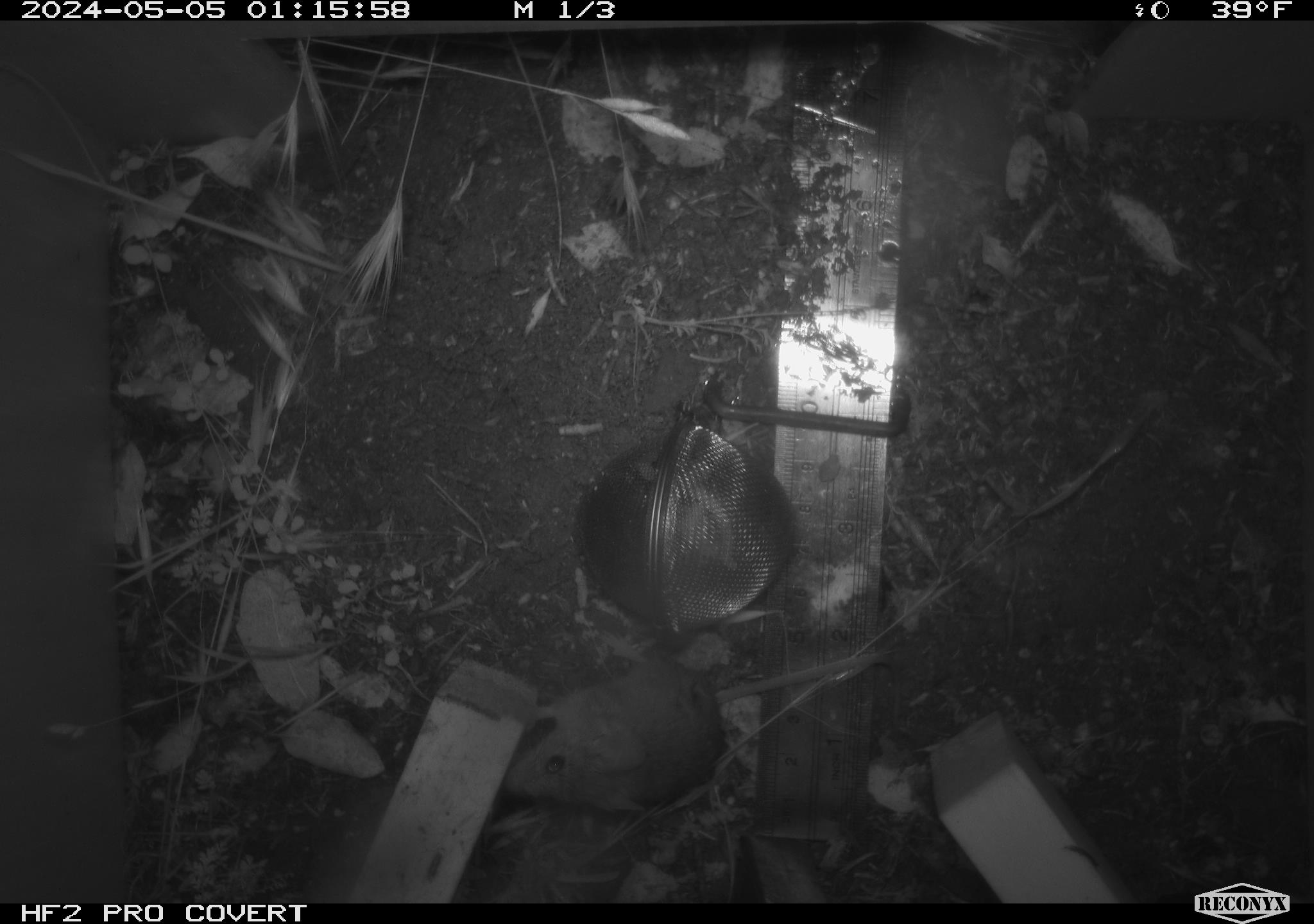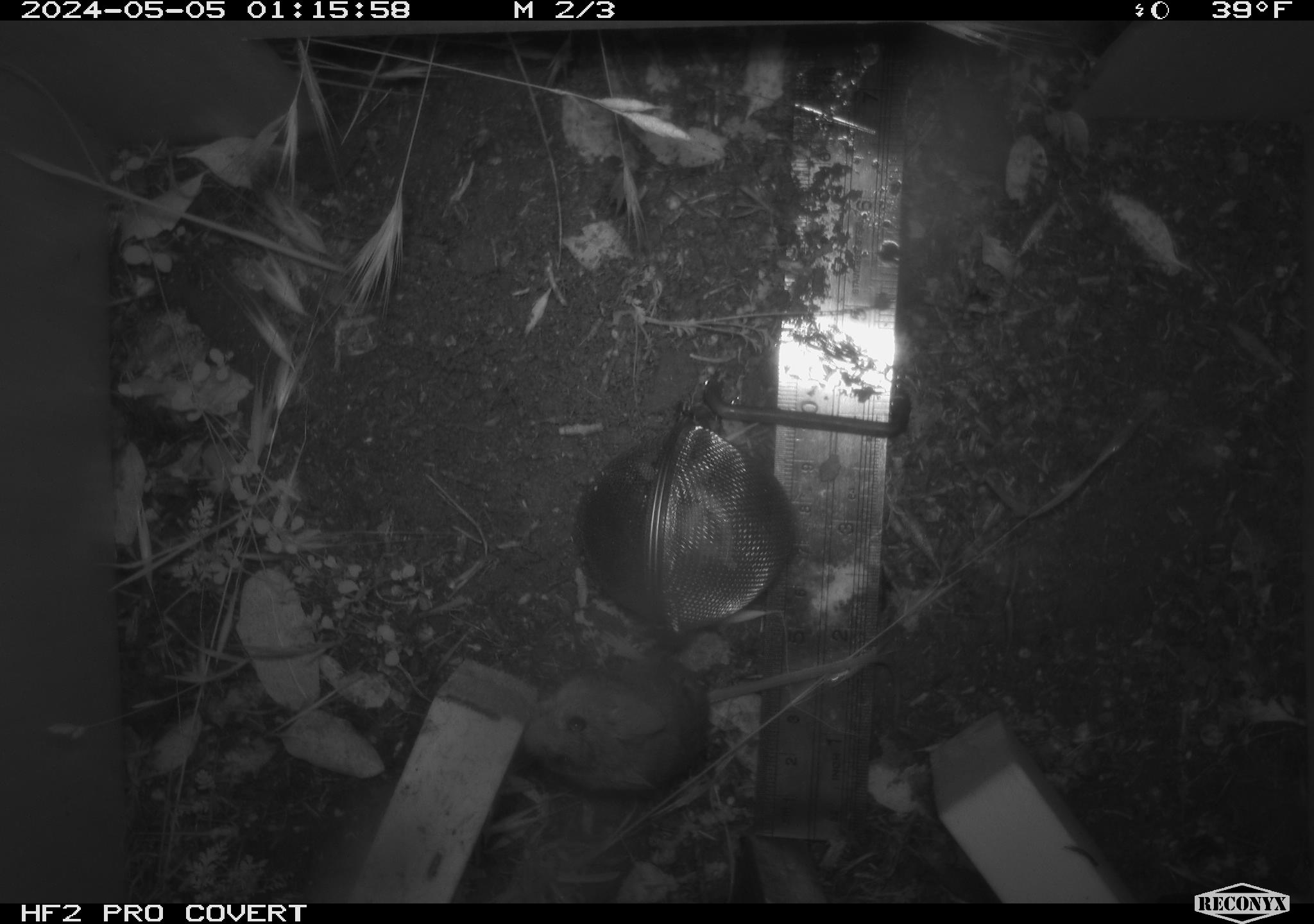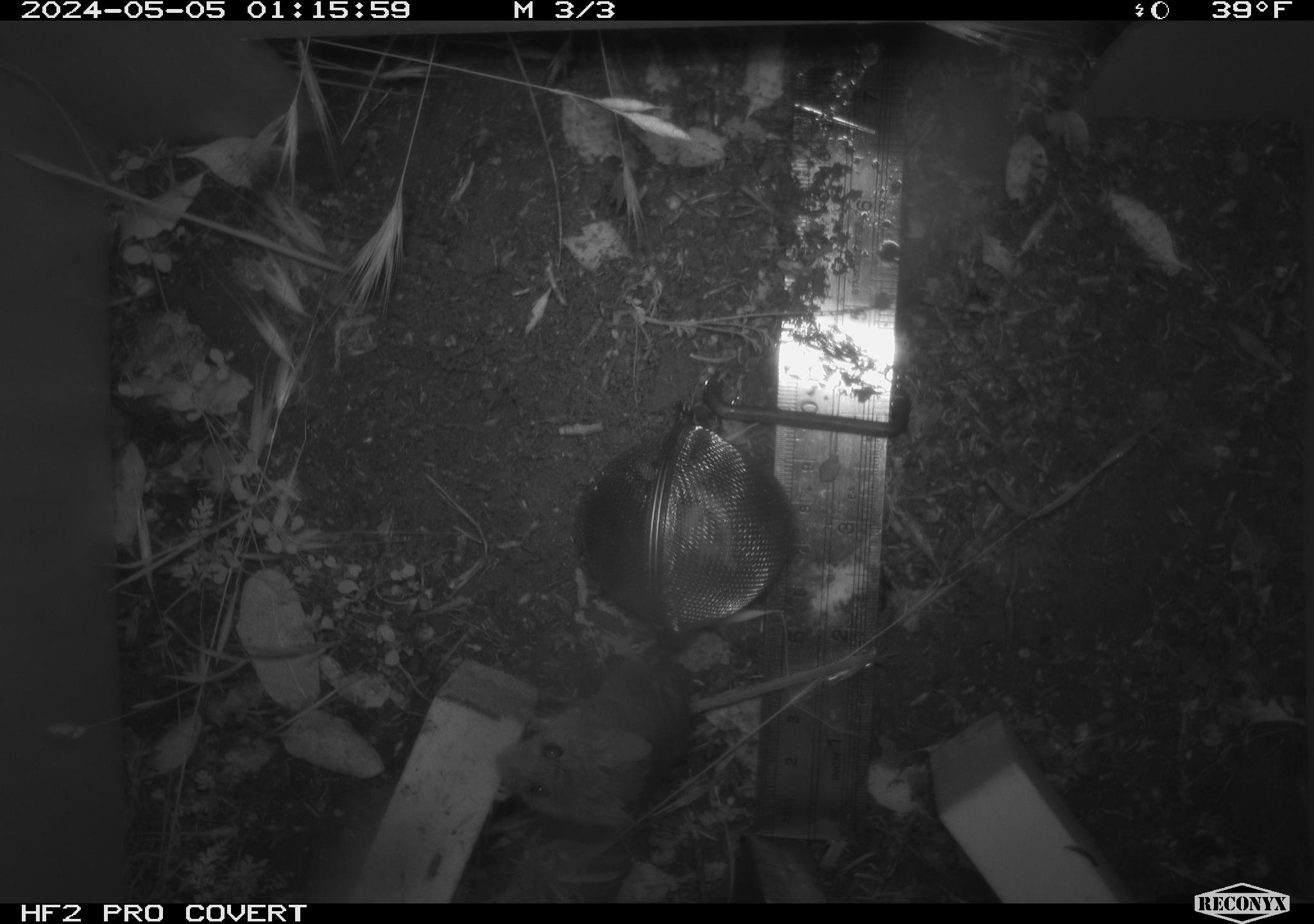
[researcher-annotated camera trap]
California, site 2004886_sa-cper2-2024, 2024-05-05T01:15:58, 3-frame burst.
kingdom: Animalia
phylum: Chordata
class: Mammalia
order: Rodentia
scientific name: Rodentia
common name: rodent